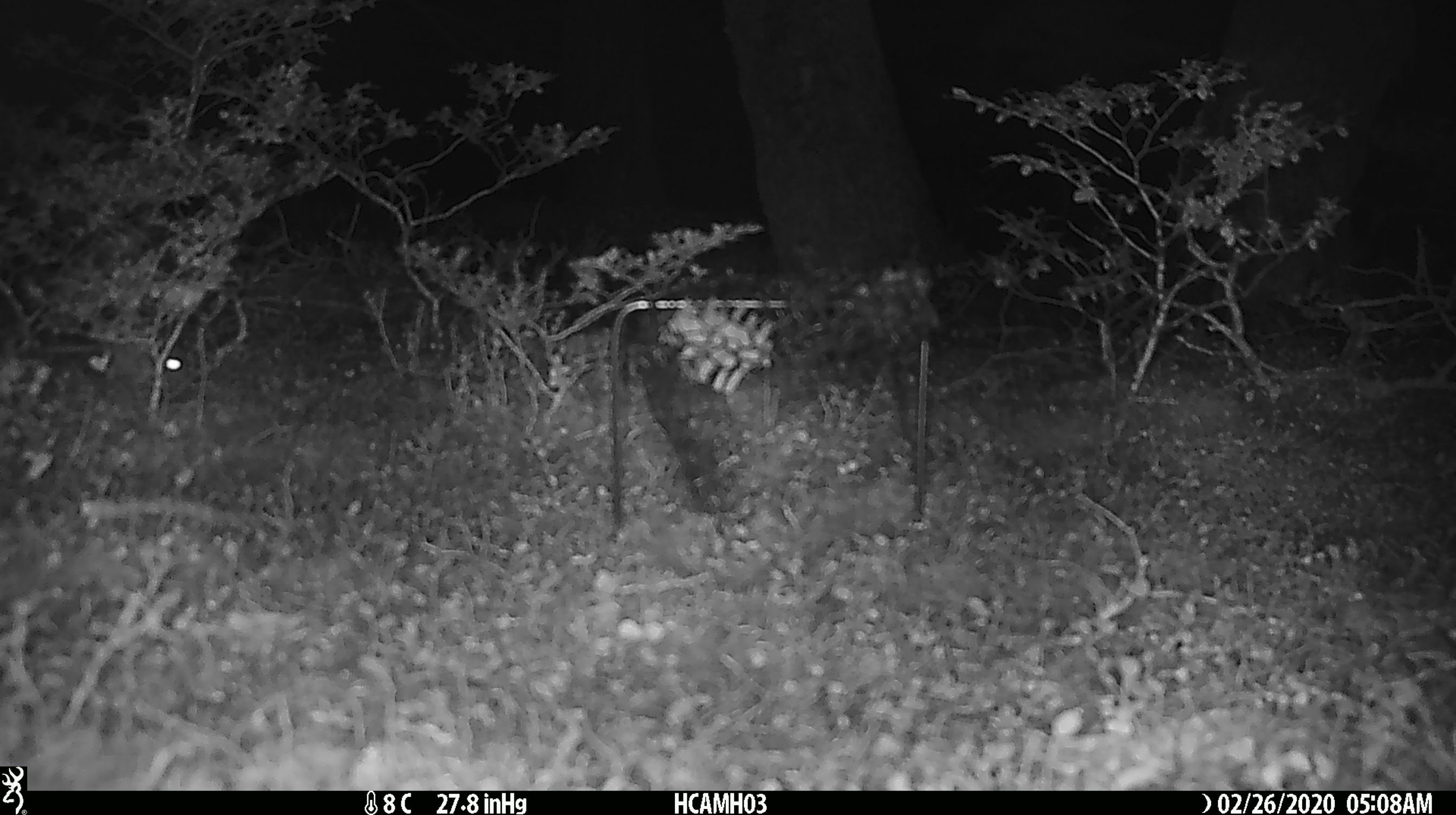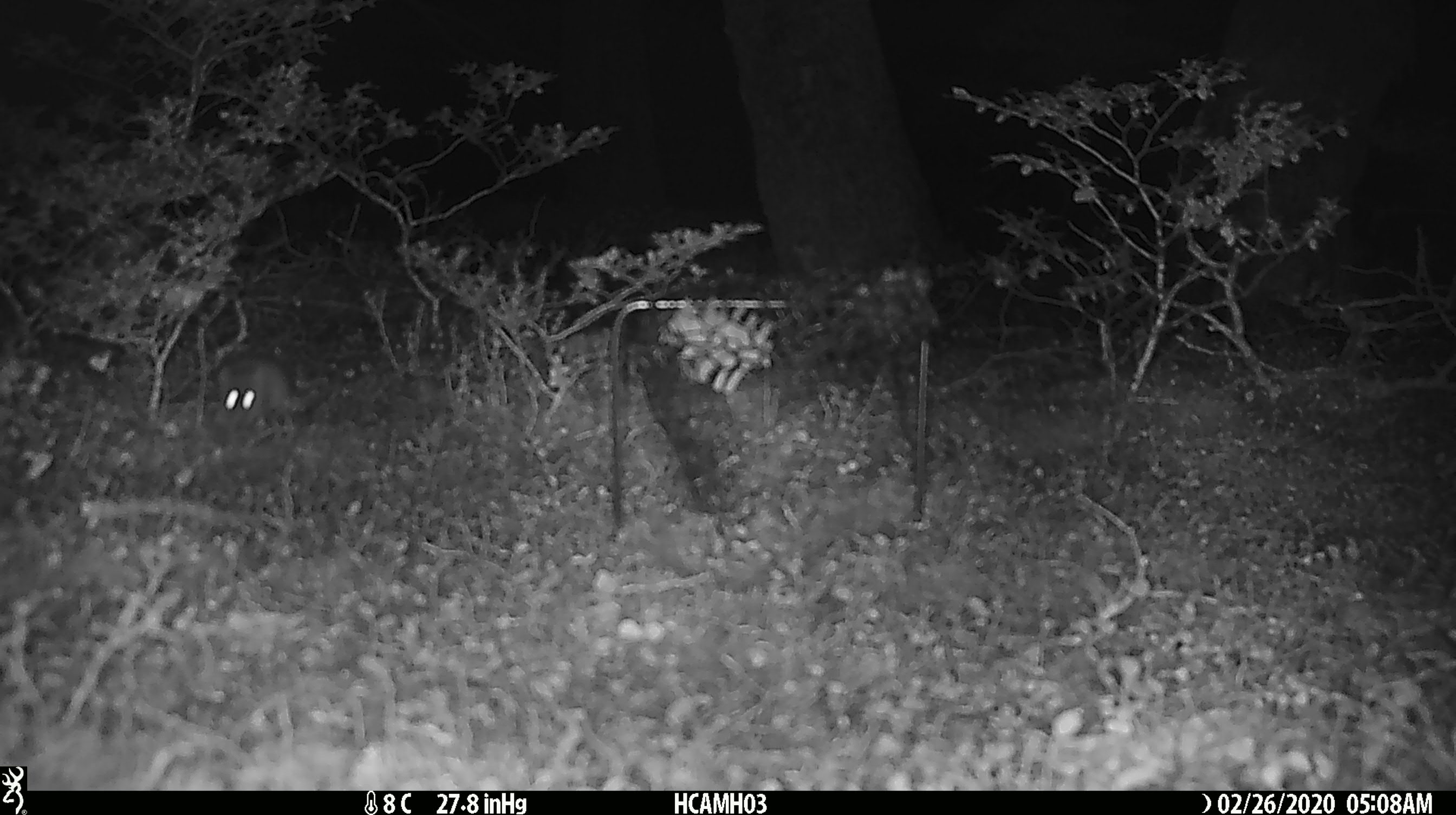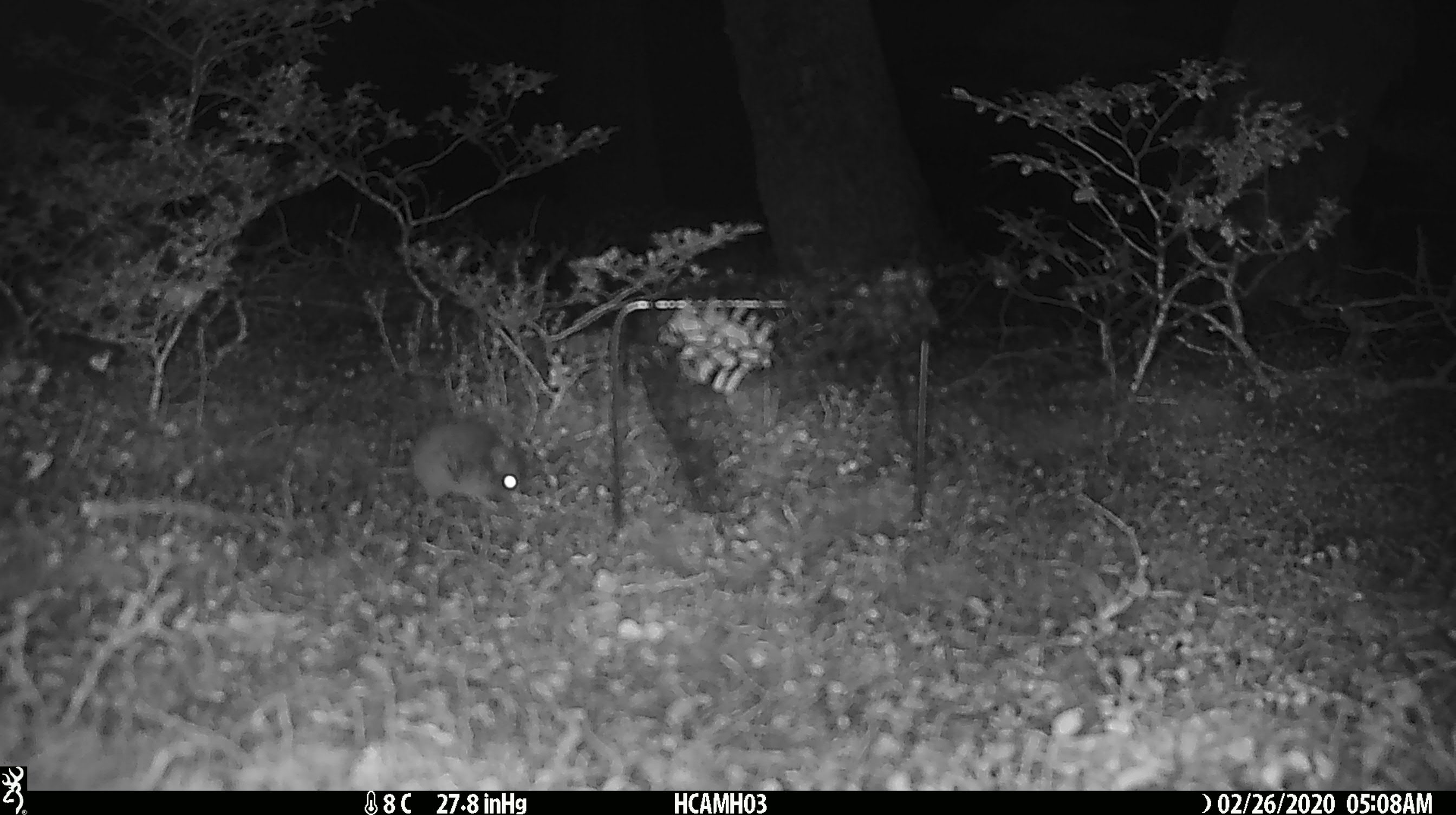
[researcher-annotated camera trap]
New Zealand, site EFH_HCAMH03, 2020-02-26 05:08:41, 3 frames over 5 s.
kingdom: Animalia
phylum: Chordata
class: Mammalia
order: Rodentia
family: Muridae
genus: Mus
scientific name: Mus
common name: mouse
Mouse (Mus).